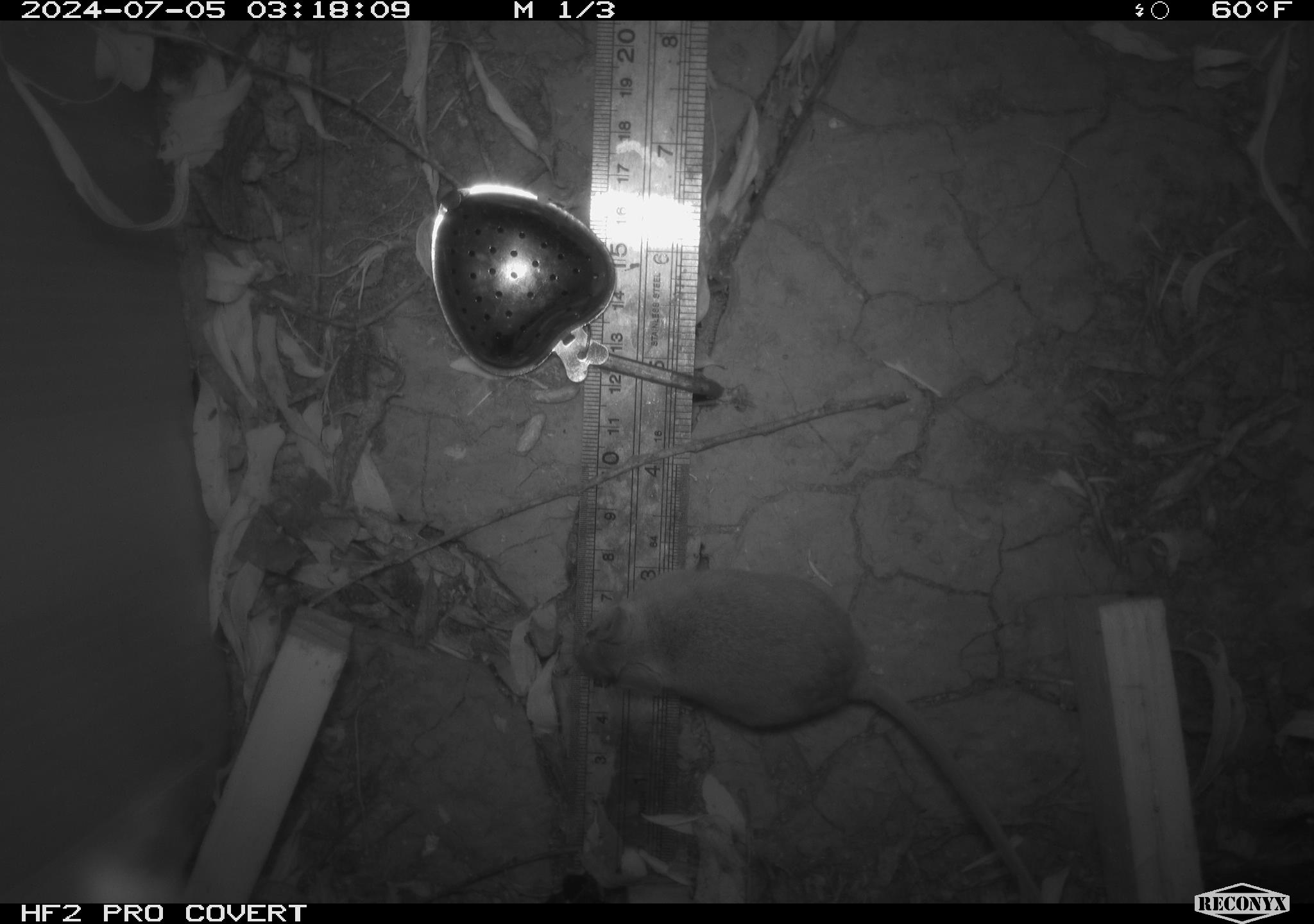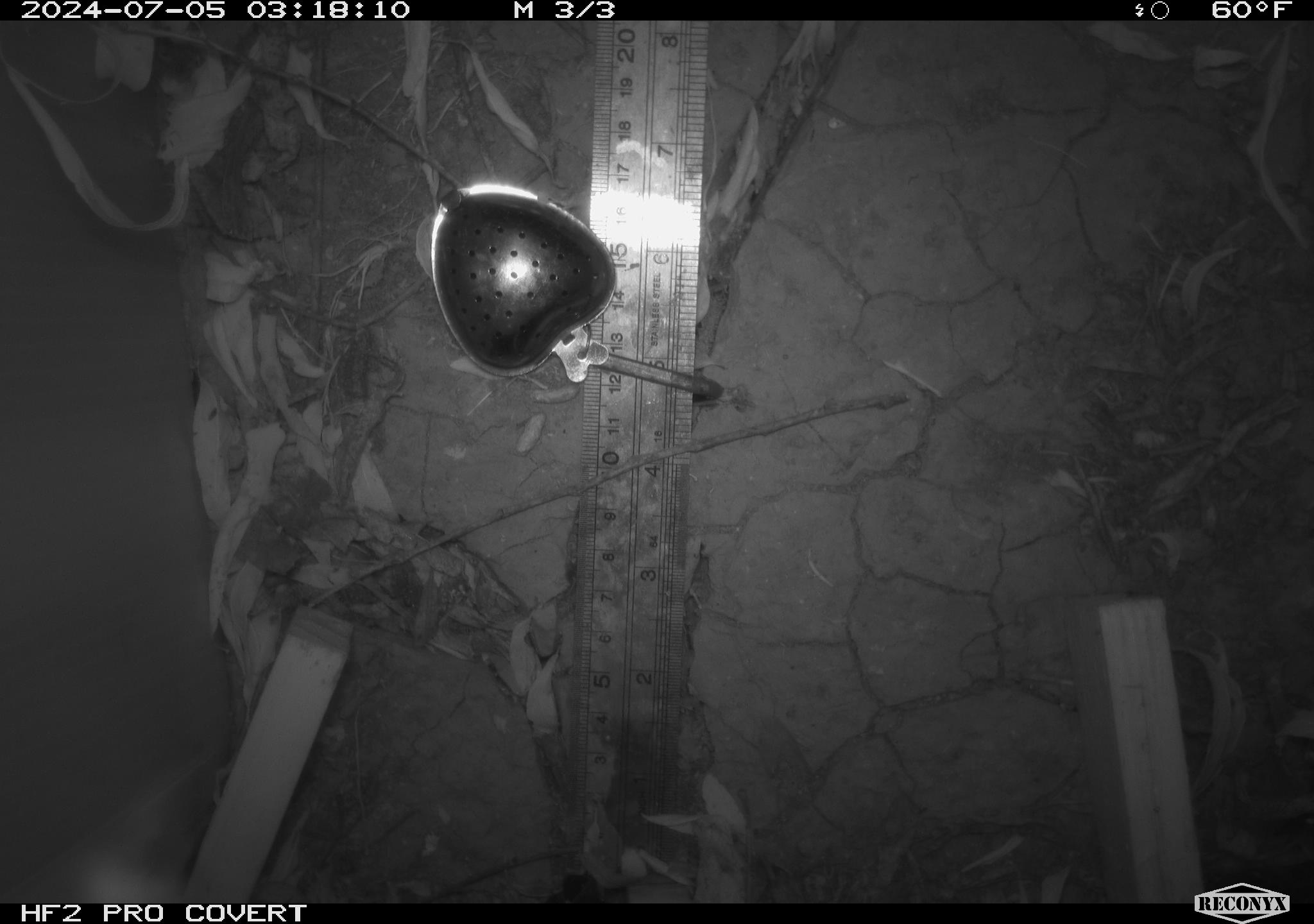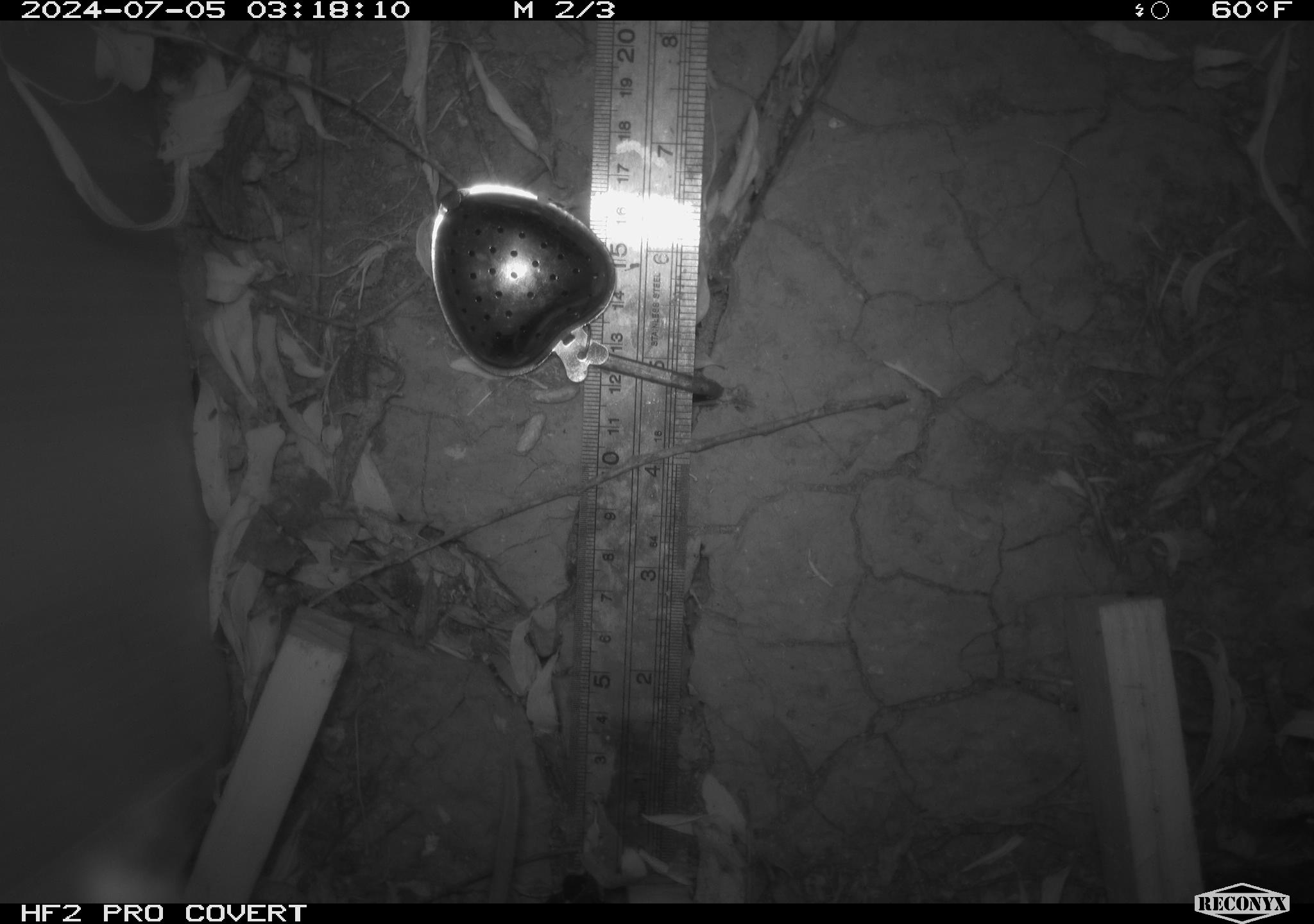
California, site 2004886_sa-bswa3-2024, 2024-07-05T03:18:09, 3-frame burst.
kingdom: Animalia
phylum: Chordata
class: Mammalia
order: Rodentia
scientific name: Rodentia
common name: mouse species